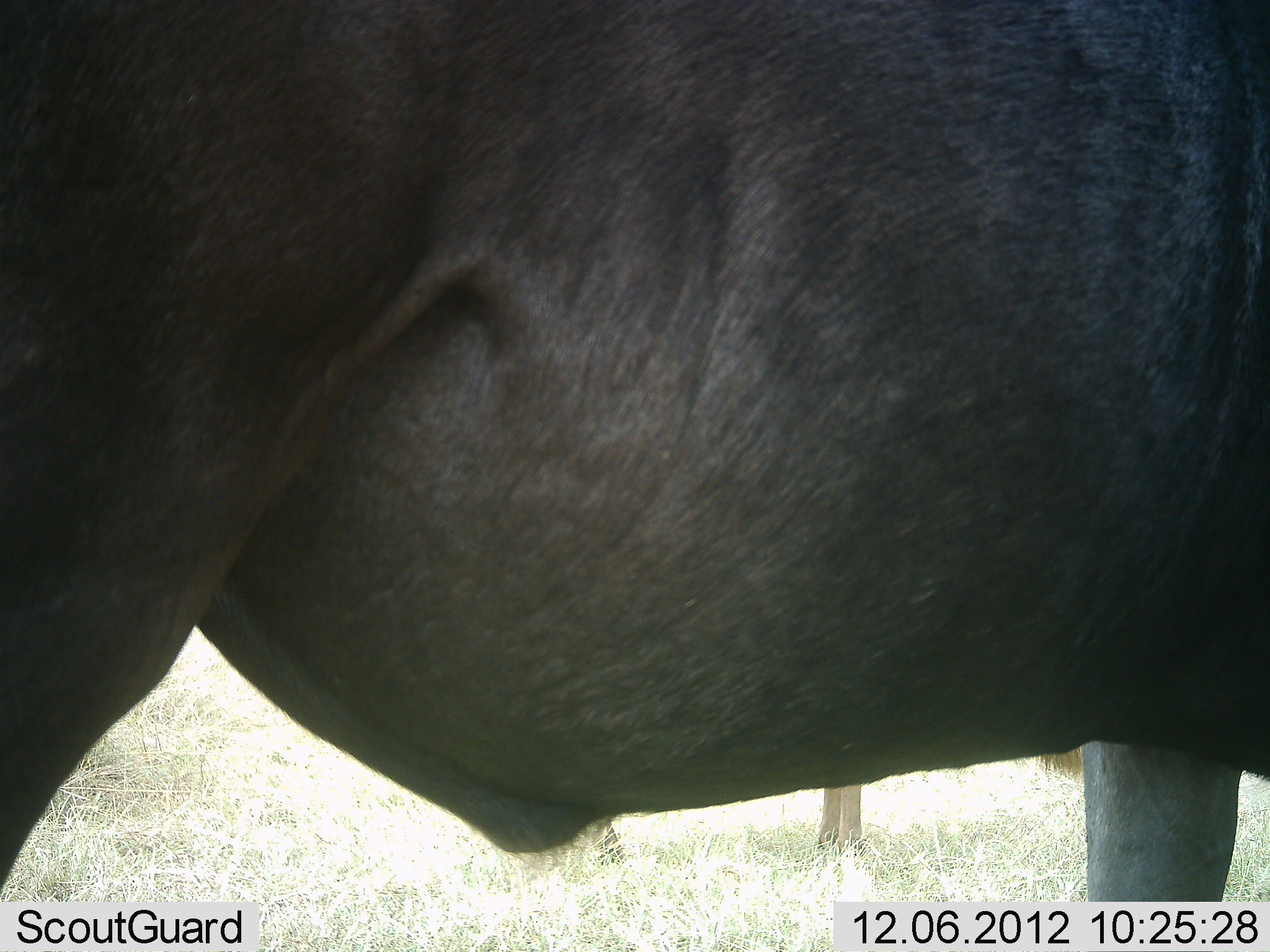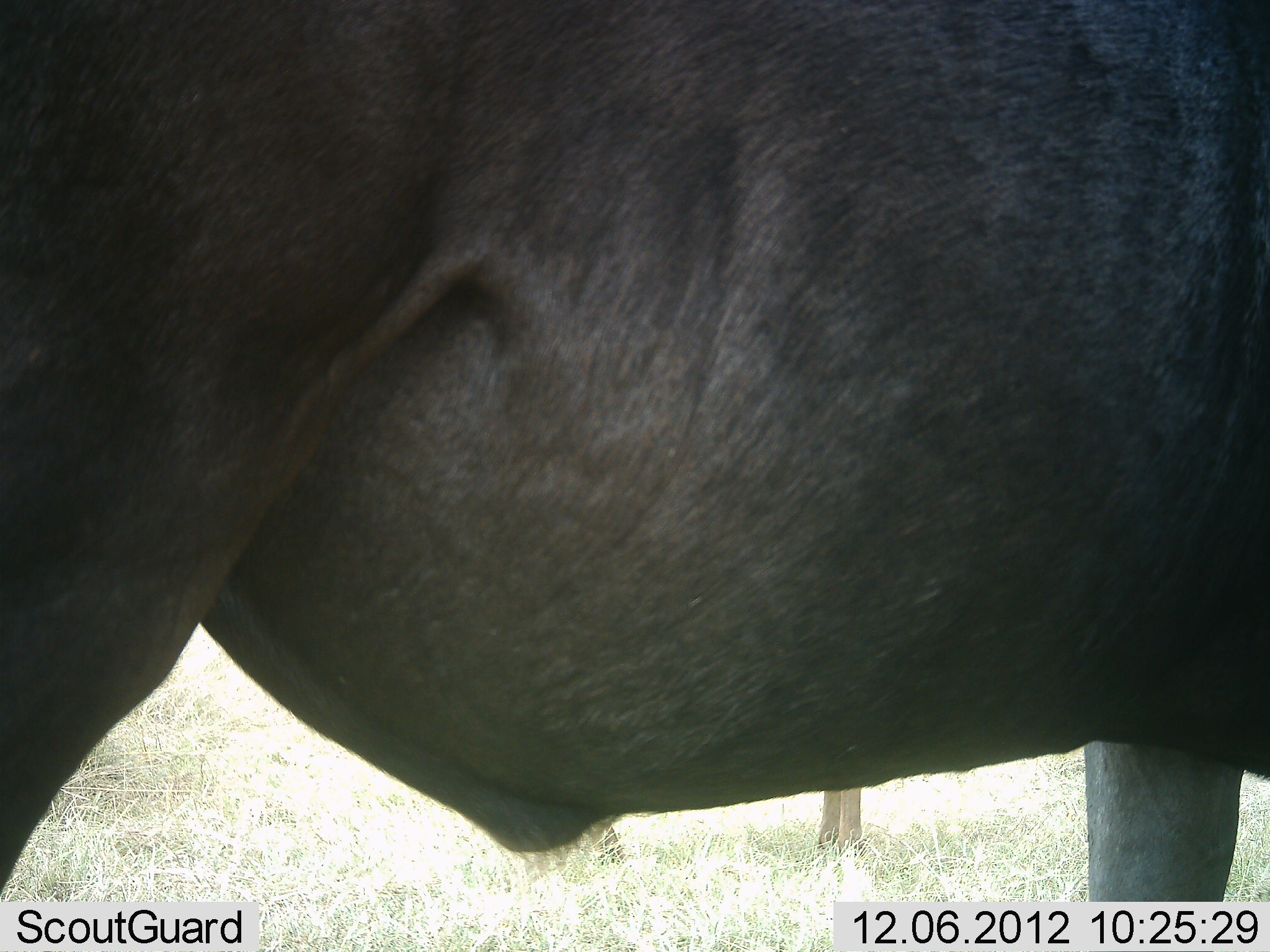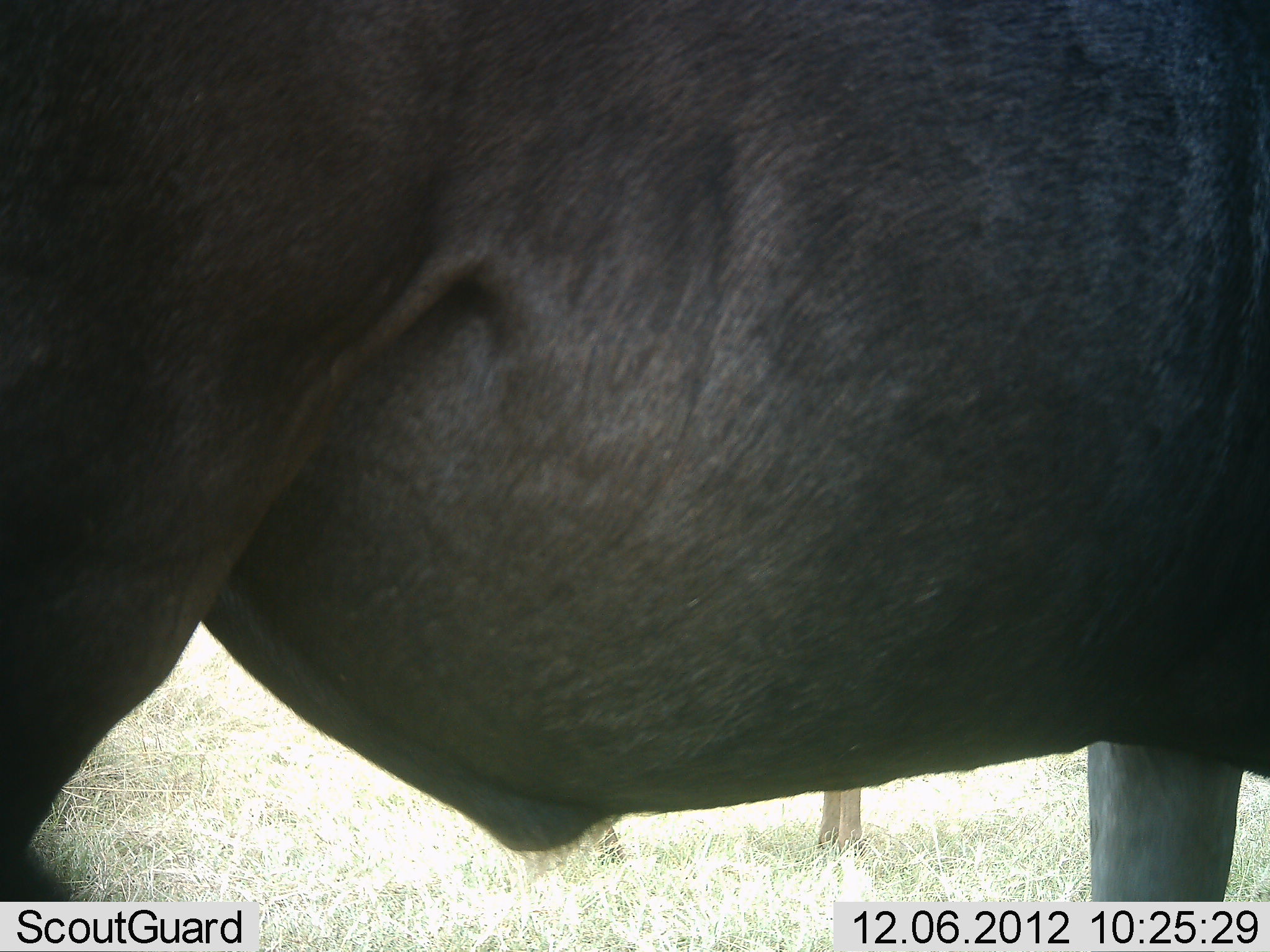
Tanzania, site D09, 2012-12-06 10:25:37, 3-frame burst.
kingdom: Animalia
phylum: Chordata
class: Mammalia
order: Artiodactyla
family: Bovidae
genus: Connochaetes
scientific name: Connochaetes taurinus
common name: blue wildebeest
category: wildebeest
Wildebeest (blue wildebeest) (Connochaetes taurinus), count 2. Behavior (volunteer vote fractions): standing 100%, resting 0%, moving 0%, interacting 0%. Young present (vote fraction): 10%. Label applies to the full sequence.